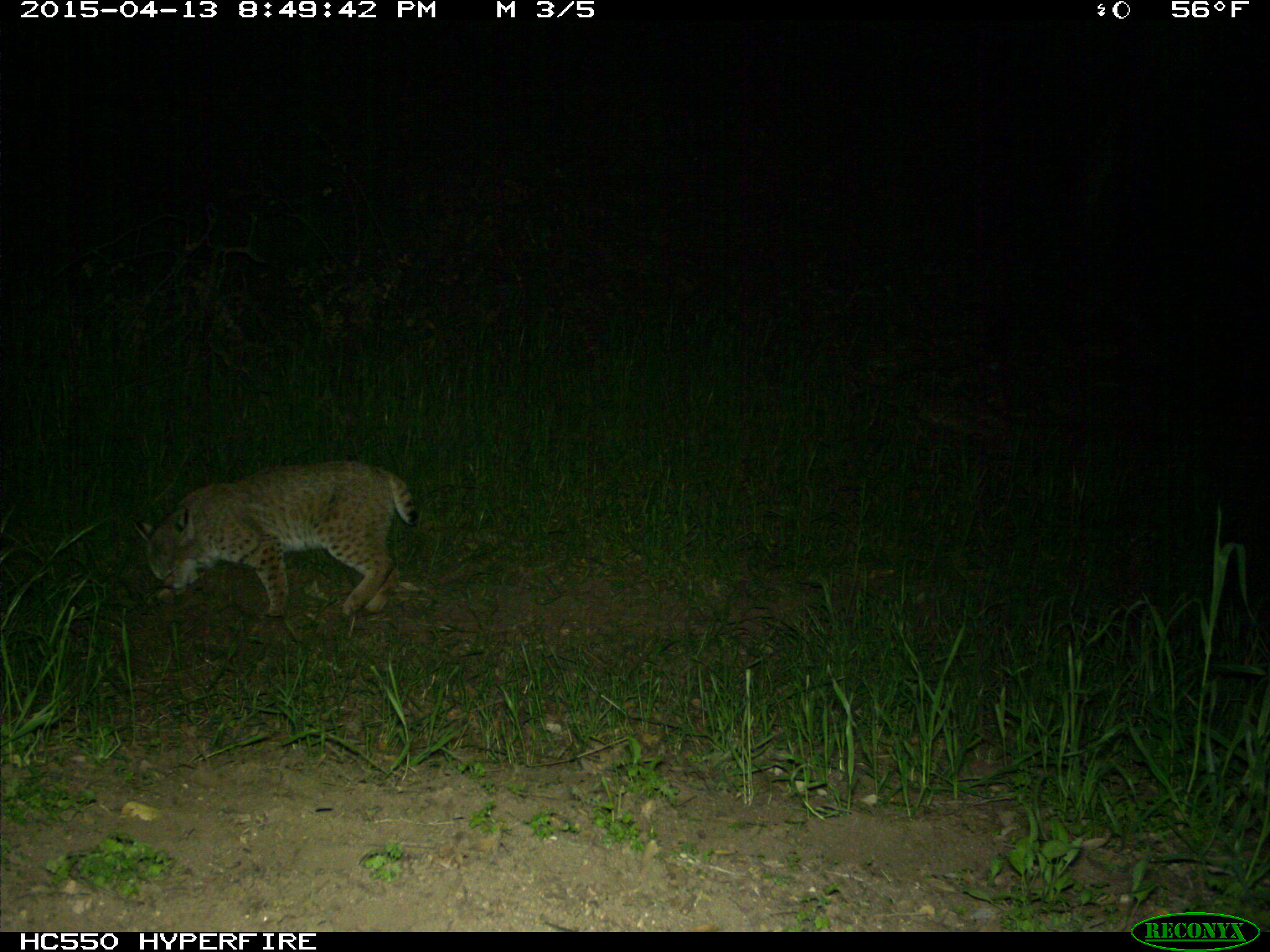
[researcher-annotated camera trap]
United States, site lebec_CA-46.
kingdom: Animalia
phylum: Chordata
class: Mammalia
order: Carnivora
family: Felidae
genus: Lynx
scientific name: Lynx rufus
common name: bobcat